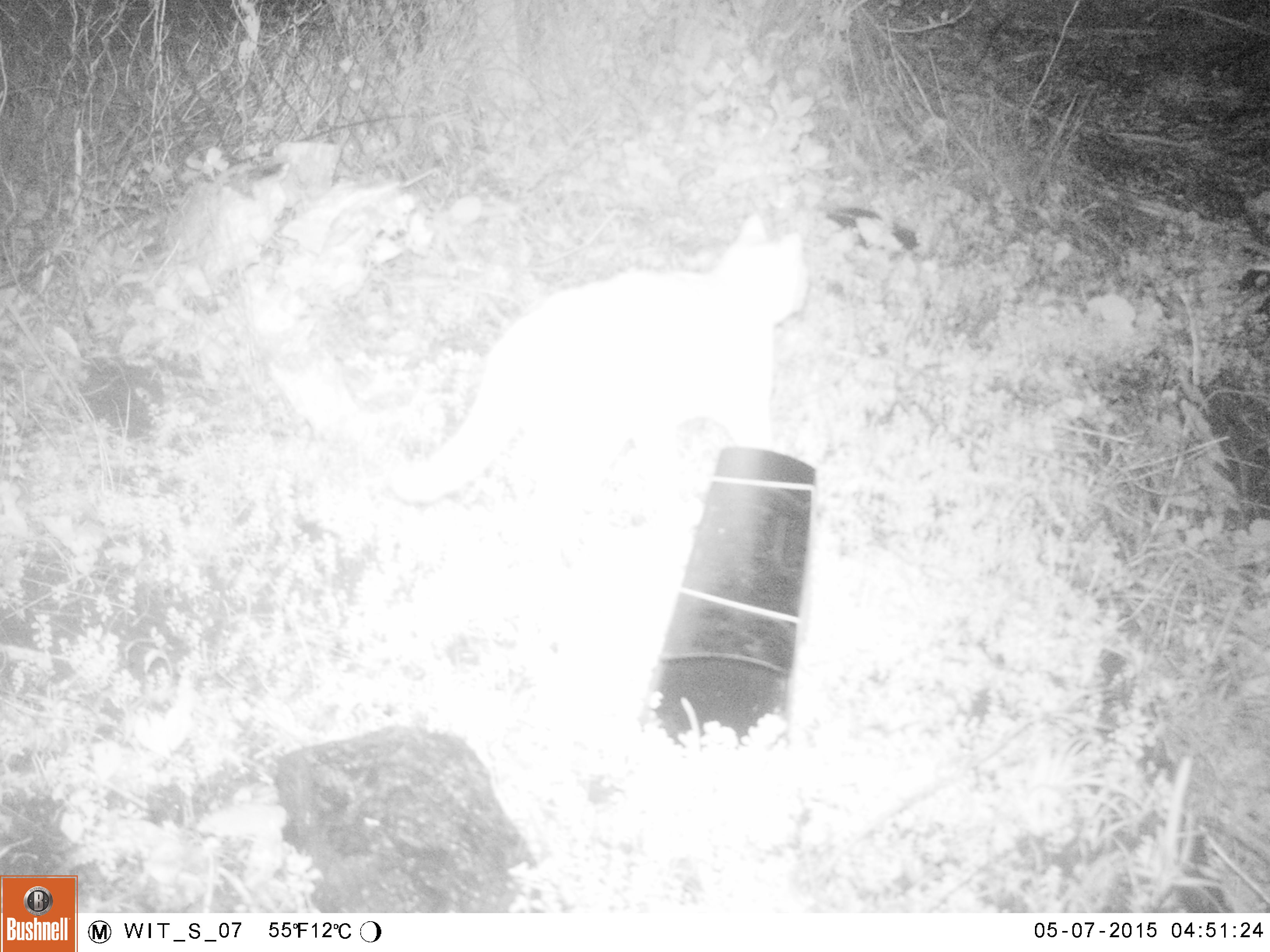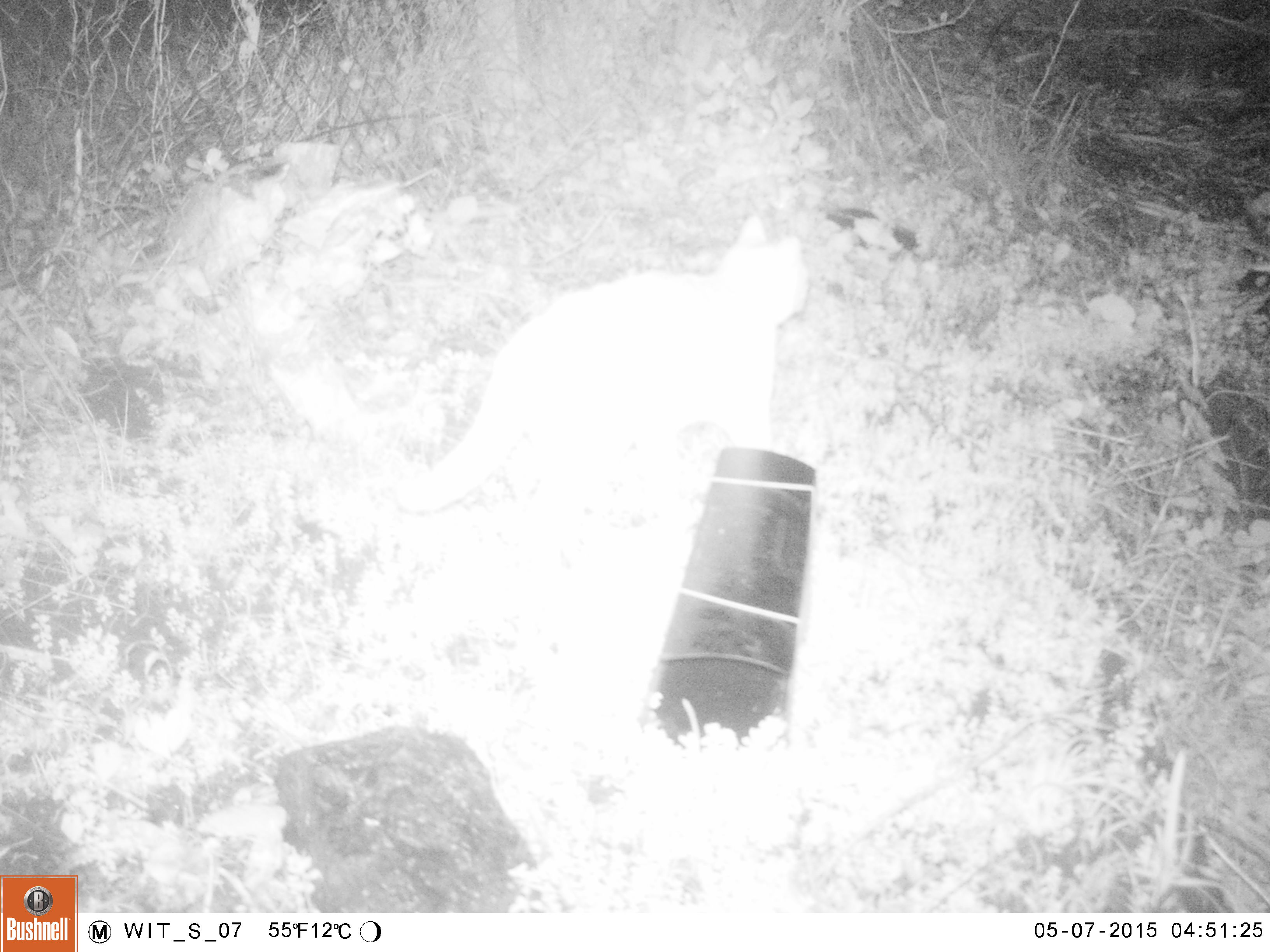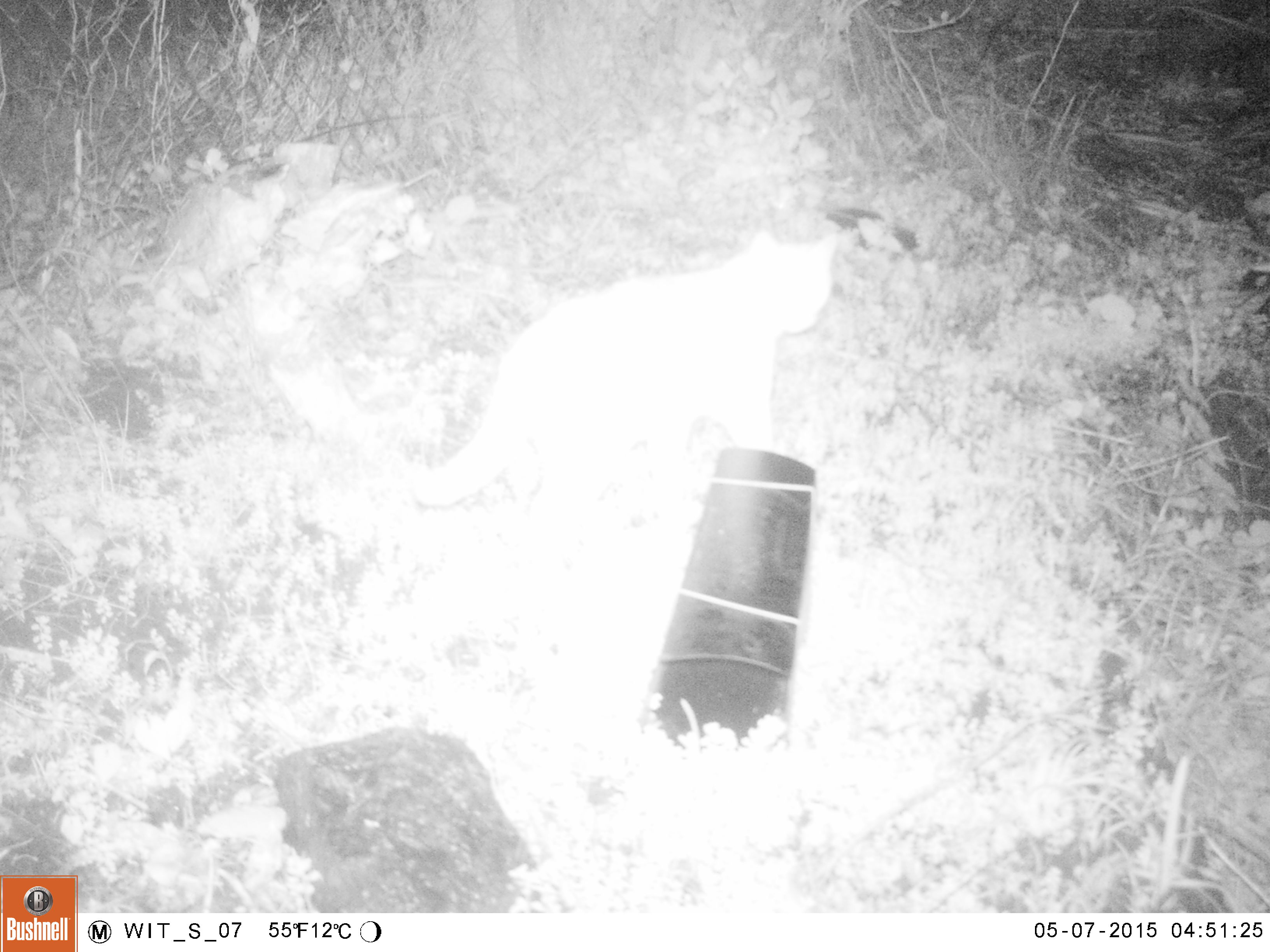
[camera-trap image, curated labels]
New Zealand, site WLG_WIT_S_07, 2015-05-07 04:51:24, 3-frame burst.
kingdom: Animalia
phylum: Chordata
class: Mammalia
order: Carnivora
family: Felidae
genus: Felis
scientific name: Felis catus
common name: domestic cat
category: cat